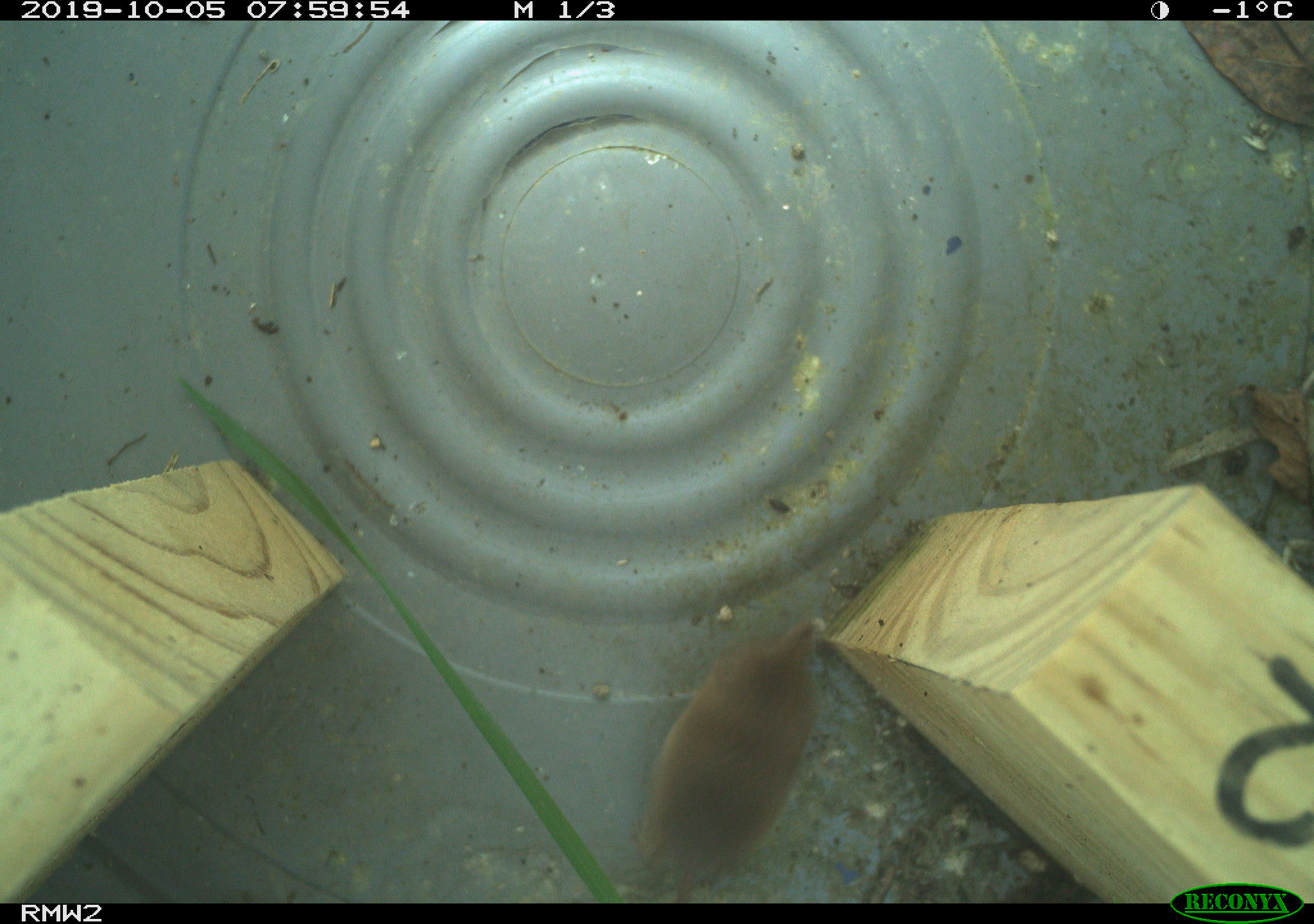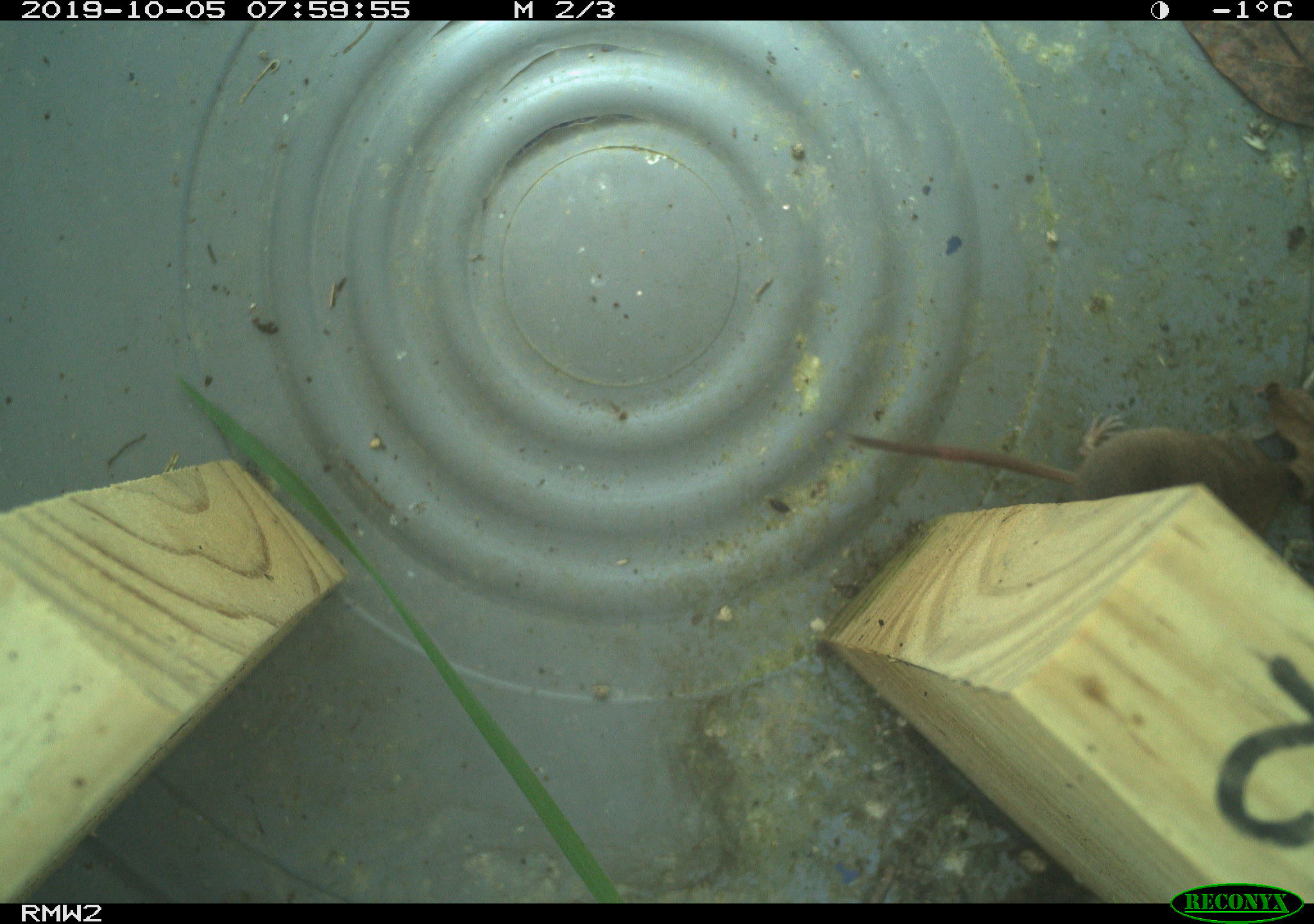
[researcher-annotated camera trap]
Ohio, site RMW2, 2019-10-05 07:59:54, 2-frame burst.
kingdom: Animalia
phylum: Chordata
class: Mammalia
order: Eulipotyphla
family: Soricidae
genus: Sorex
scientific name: Sorex cinereus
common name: masked shrew